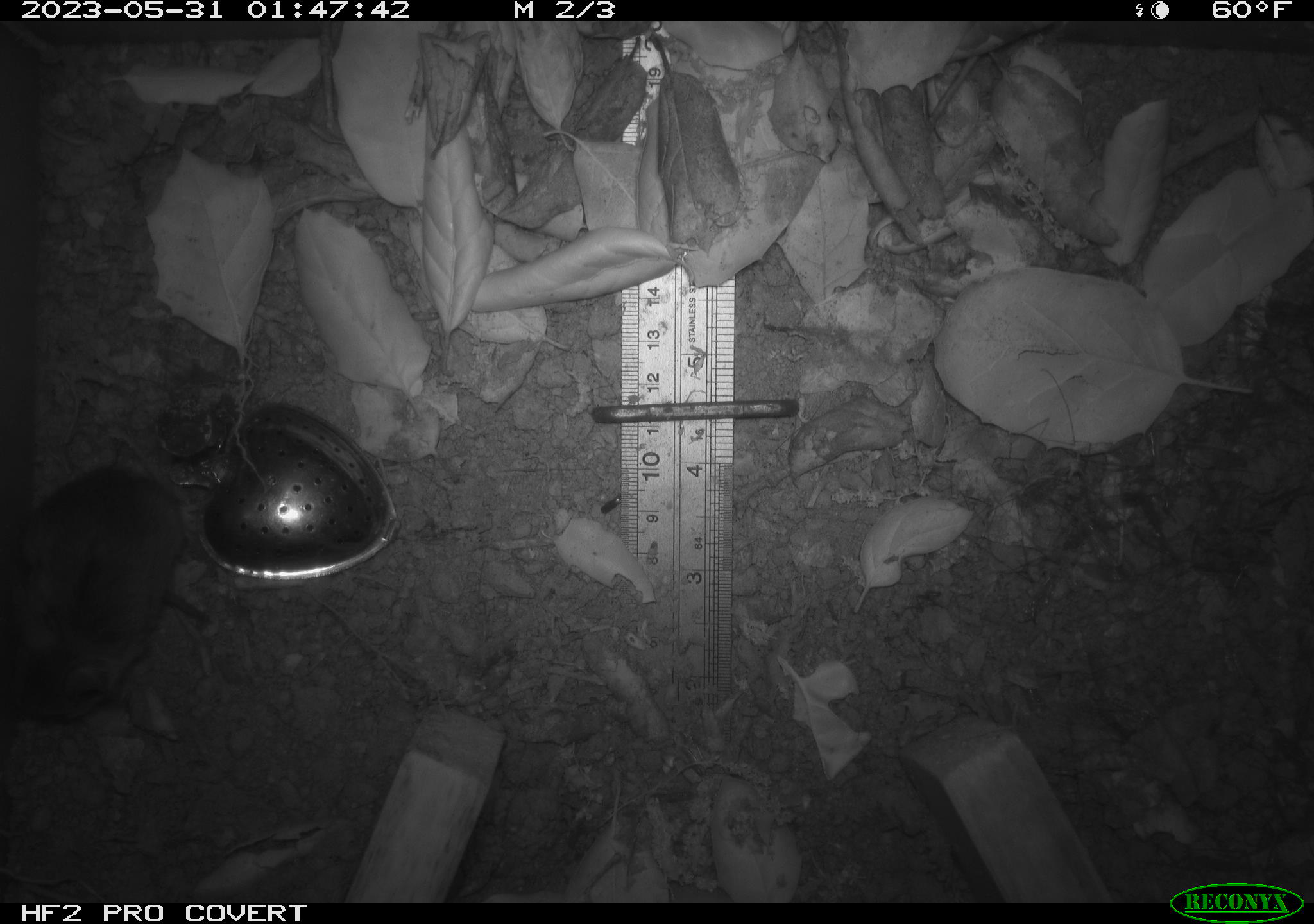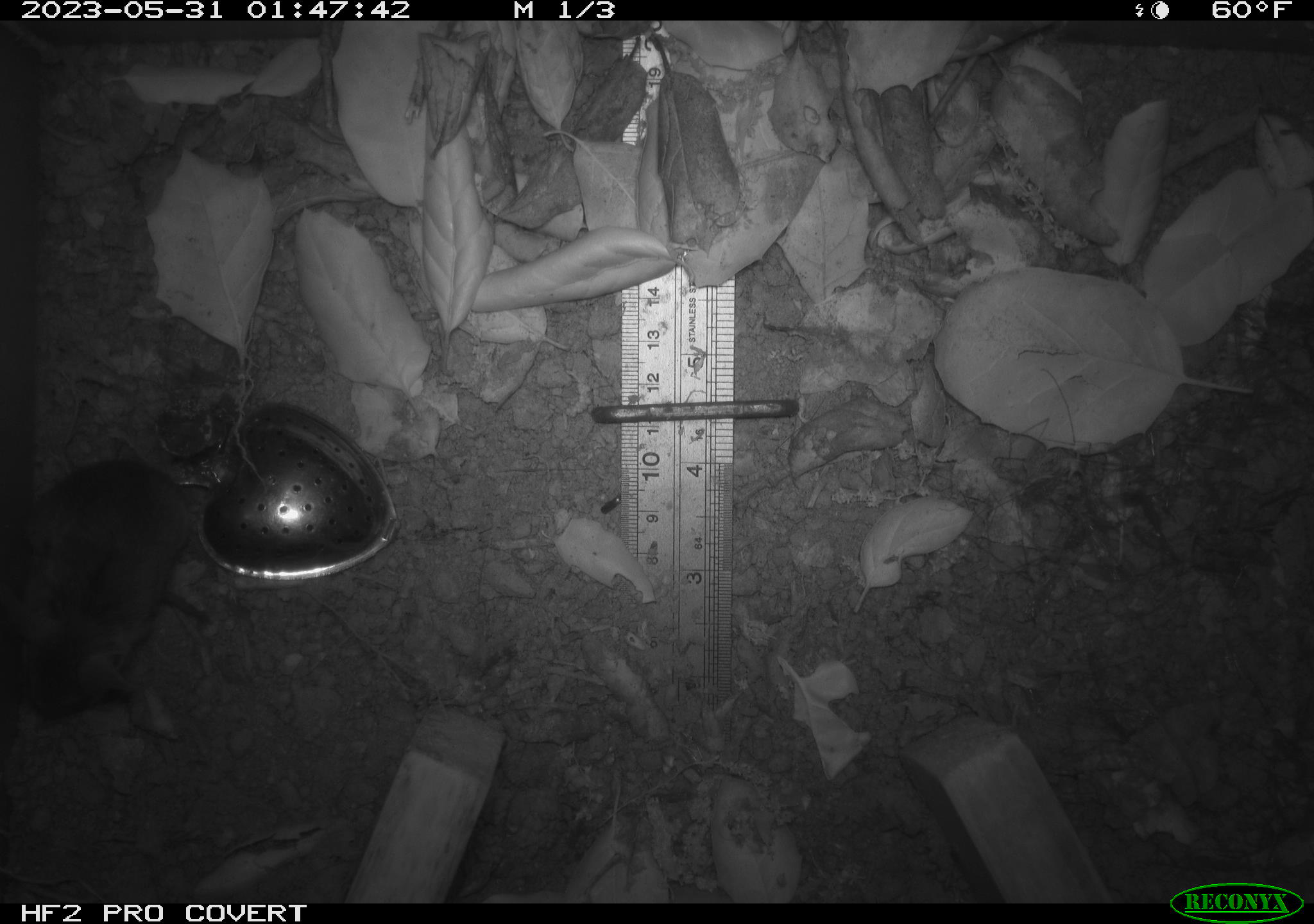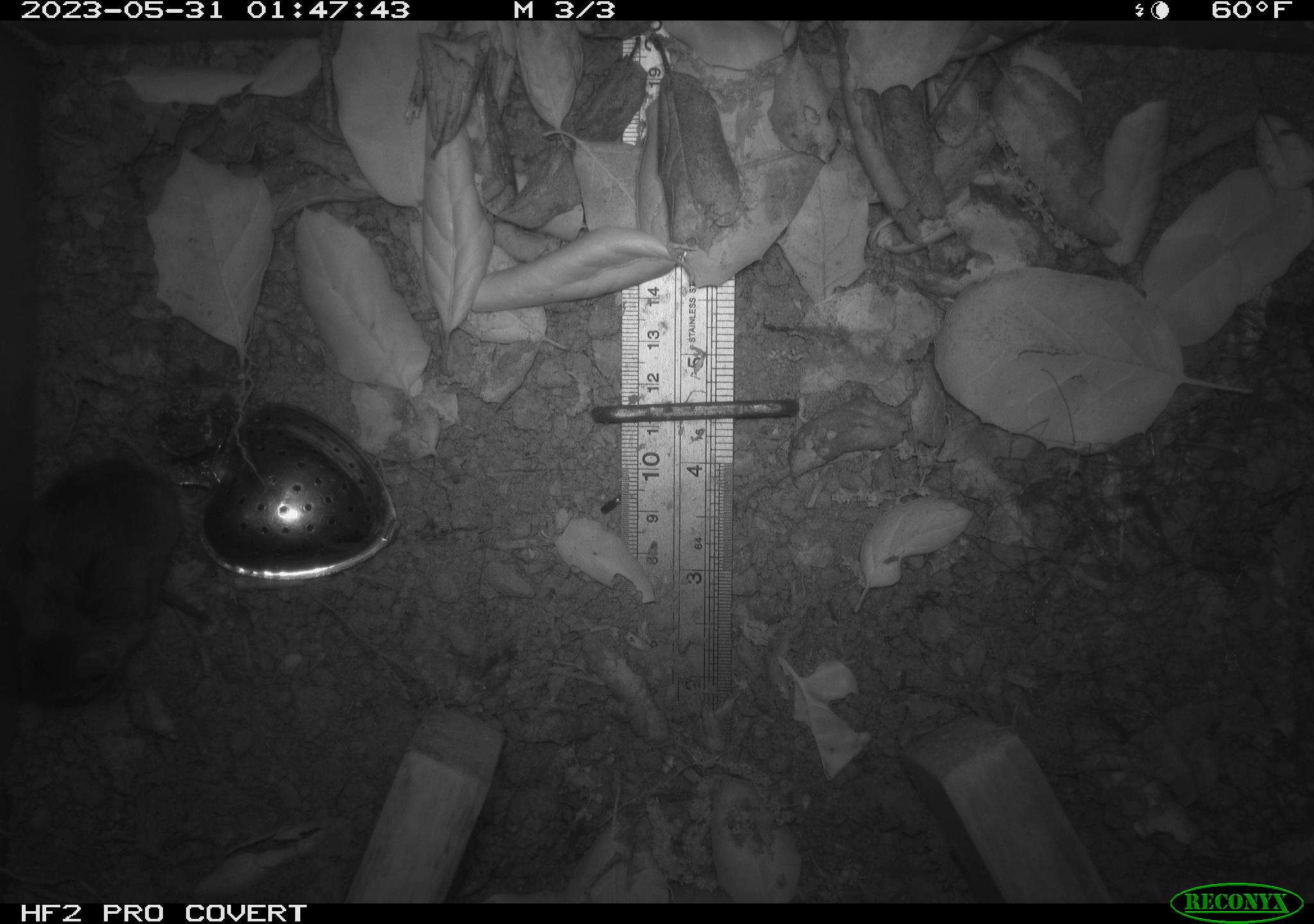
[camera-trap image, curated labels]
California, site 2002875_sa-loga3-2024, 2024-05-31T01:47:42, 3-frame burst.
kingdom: Animalia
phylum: Chordata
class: Mammalia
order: Rodentia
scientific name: Rodentia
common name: rodent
Rodent (Rodentia).